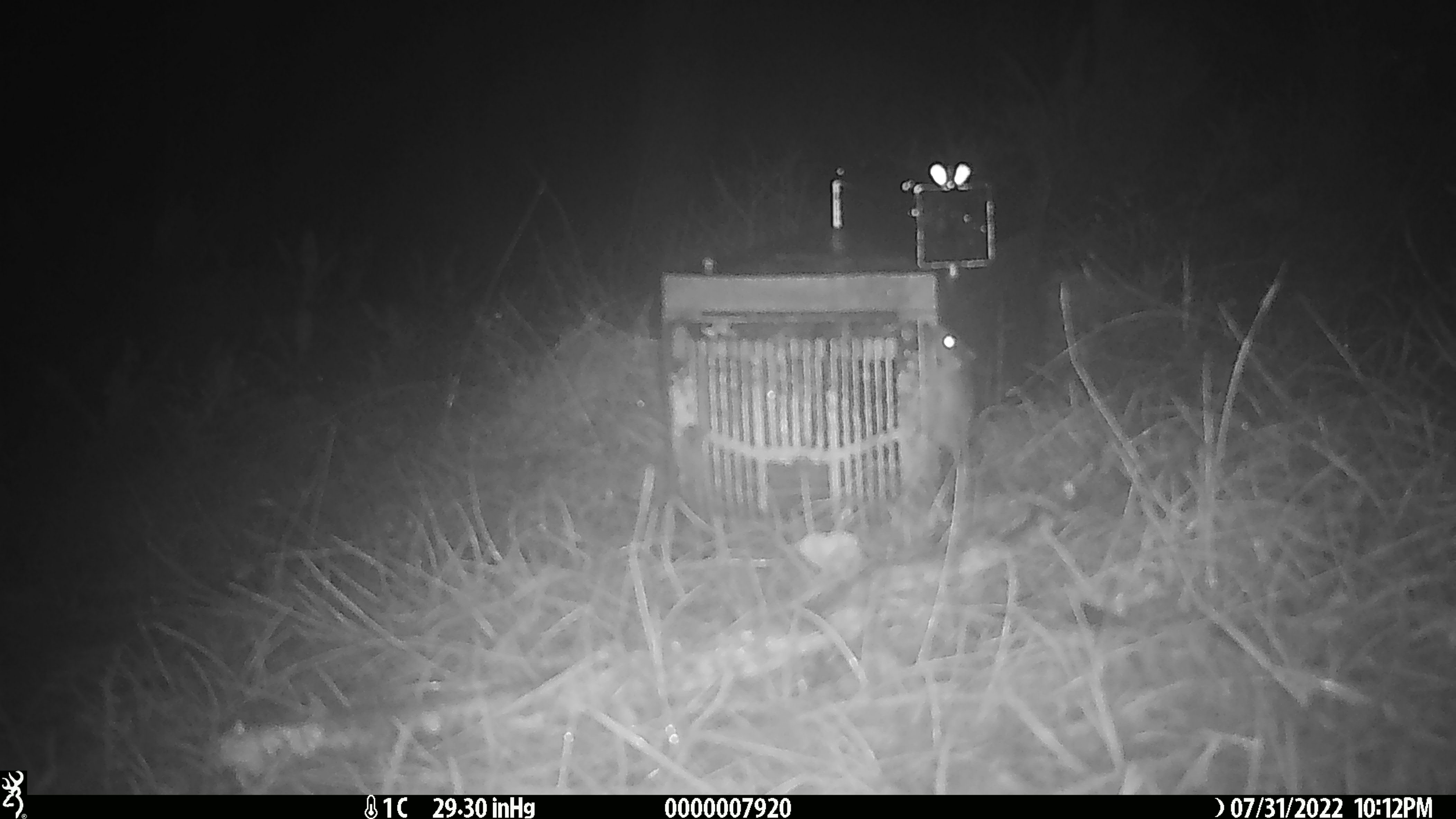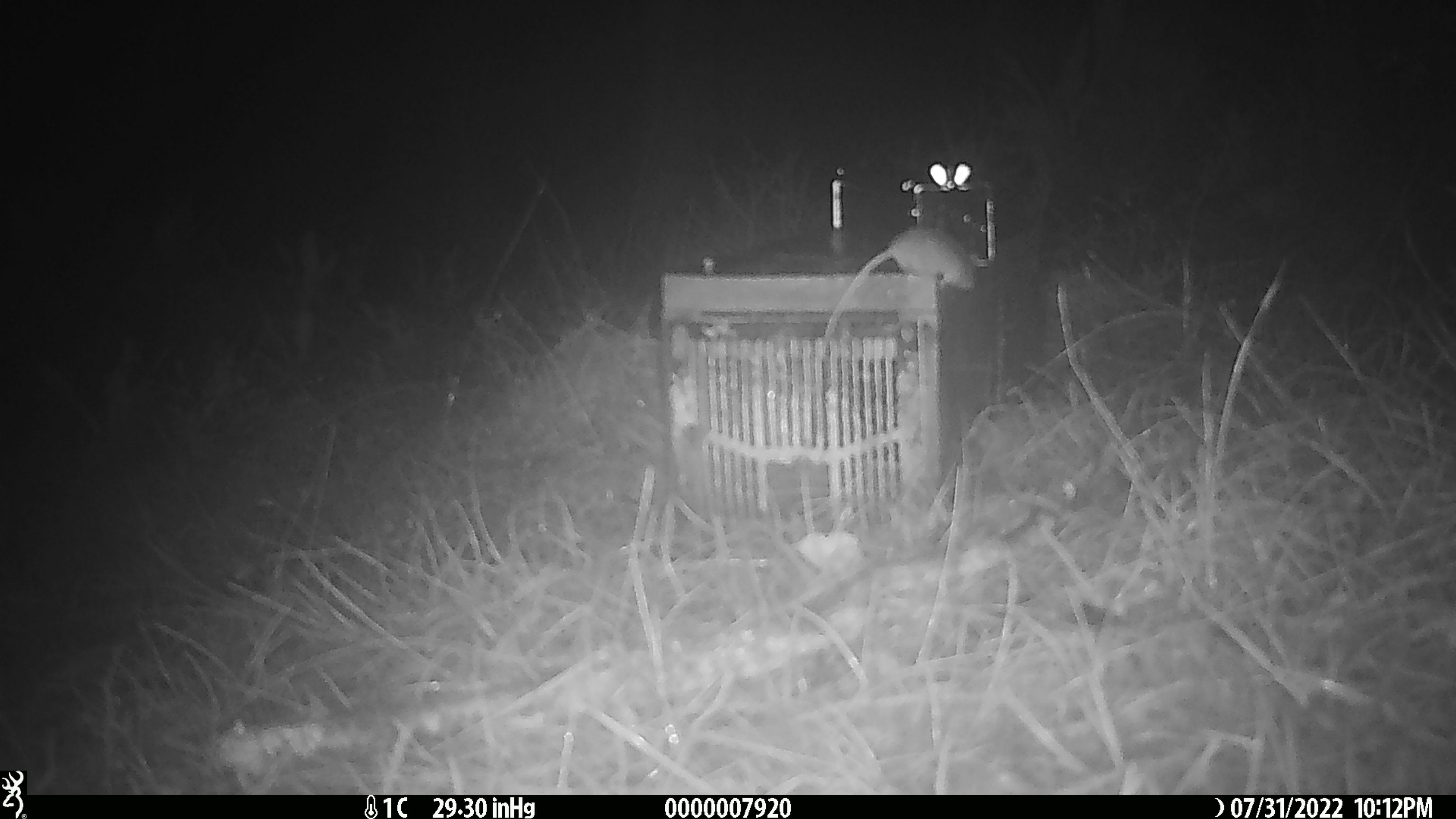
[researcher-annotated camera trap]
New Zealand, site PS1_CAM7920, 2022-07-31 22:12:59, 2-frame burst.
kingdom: Animalia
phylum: Chordata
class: Mammalia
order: Rodentia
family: Muridae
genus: Mus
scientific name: Mus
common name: mouse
Mouse (Mus).